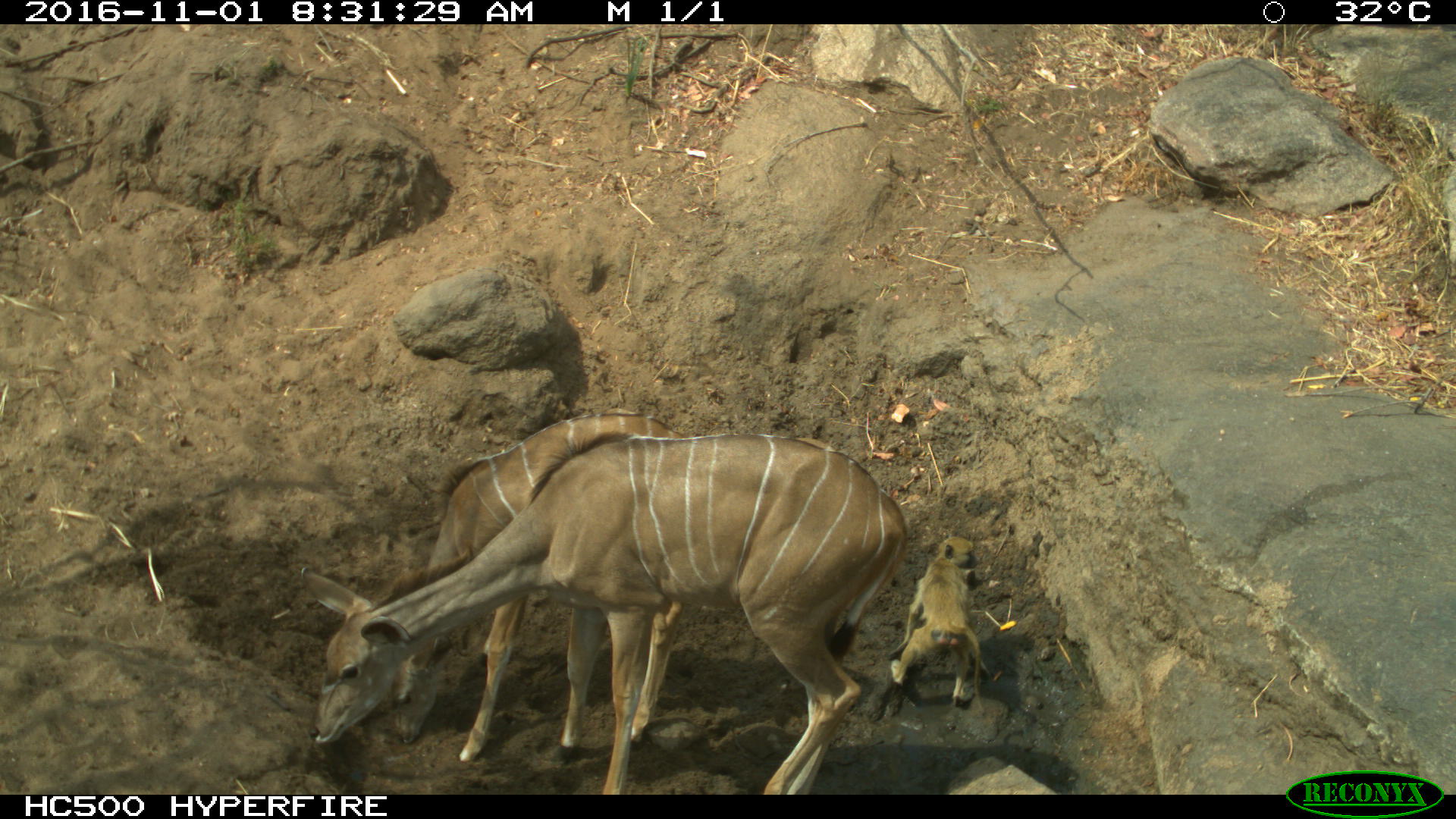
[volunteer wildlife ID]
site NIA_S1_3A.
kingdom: Animalia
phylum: Chordata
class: Mammalia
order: Primates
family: Cercopithecidae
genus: Papio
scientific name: Papio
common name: baboon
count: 1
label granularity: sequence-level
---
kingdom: Animalia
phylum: Chordata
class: Mammalia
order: Artiodactyla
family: Bovidae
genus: Tragelaphus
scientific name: Tragelaphus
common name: kudu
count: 2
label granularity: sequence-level